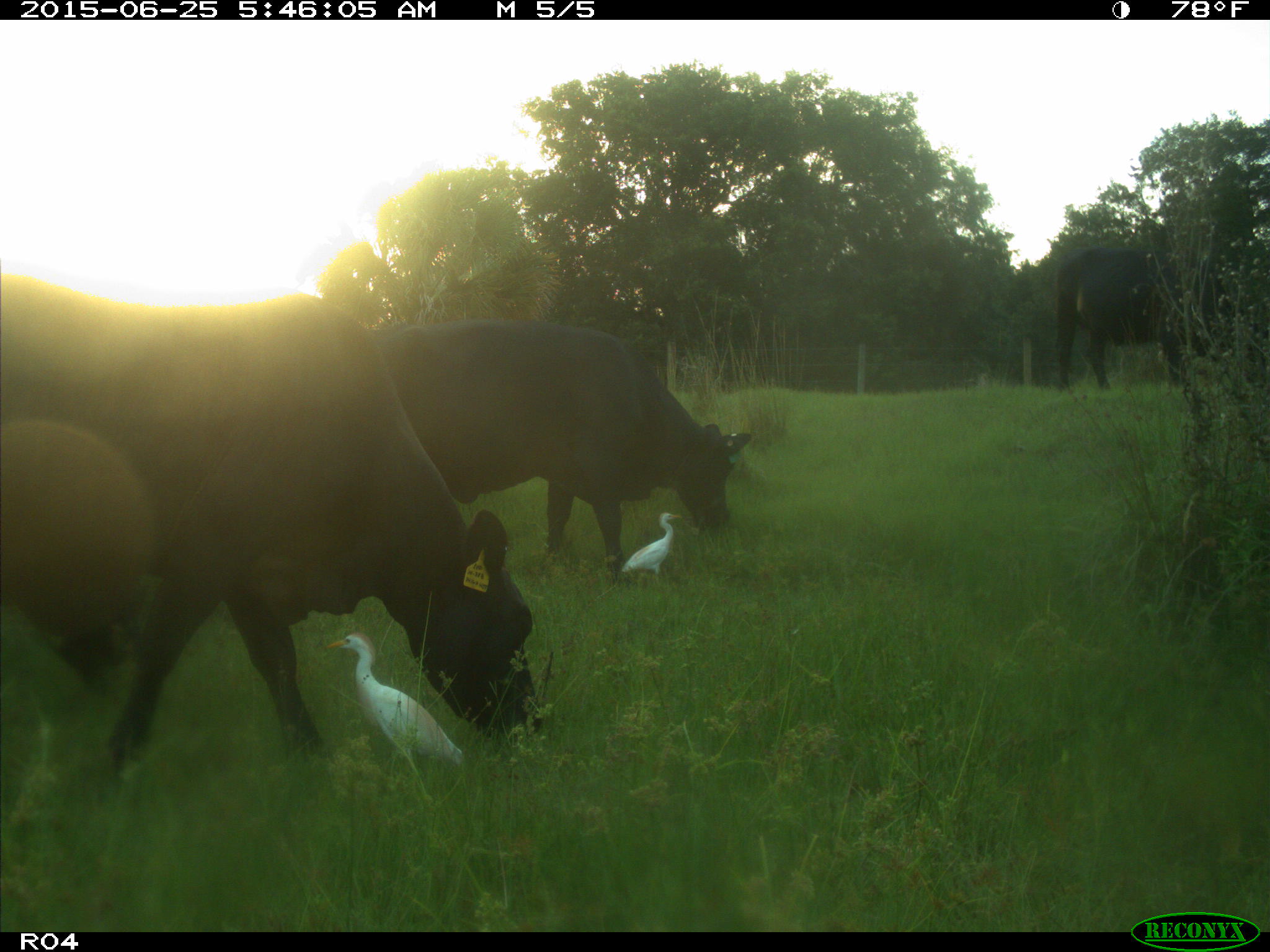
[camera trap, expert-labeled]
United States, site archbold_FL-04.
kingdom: Animalia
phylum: Chordata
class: Mammalia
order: Artiodactyla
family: Bovidae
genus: Bos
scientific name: Bos taurus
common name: domestic cow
Bos taurus (domestic cow).